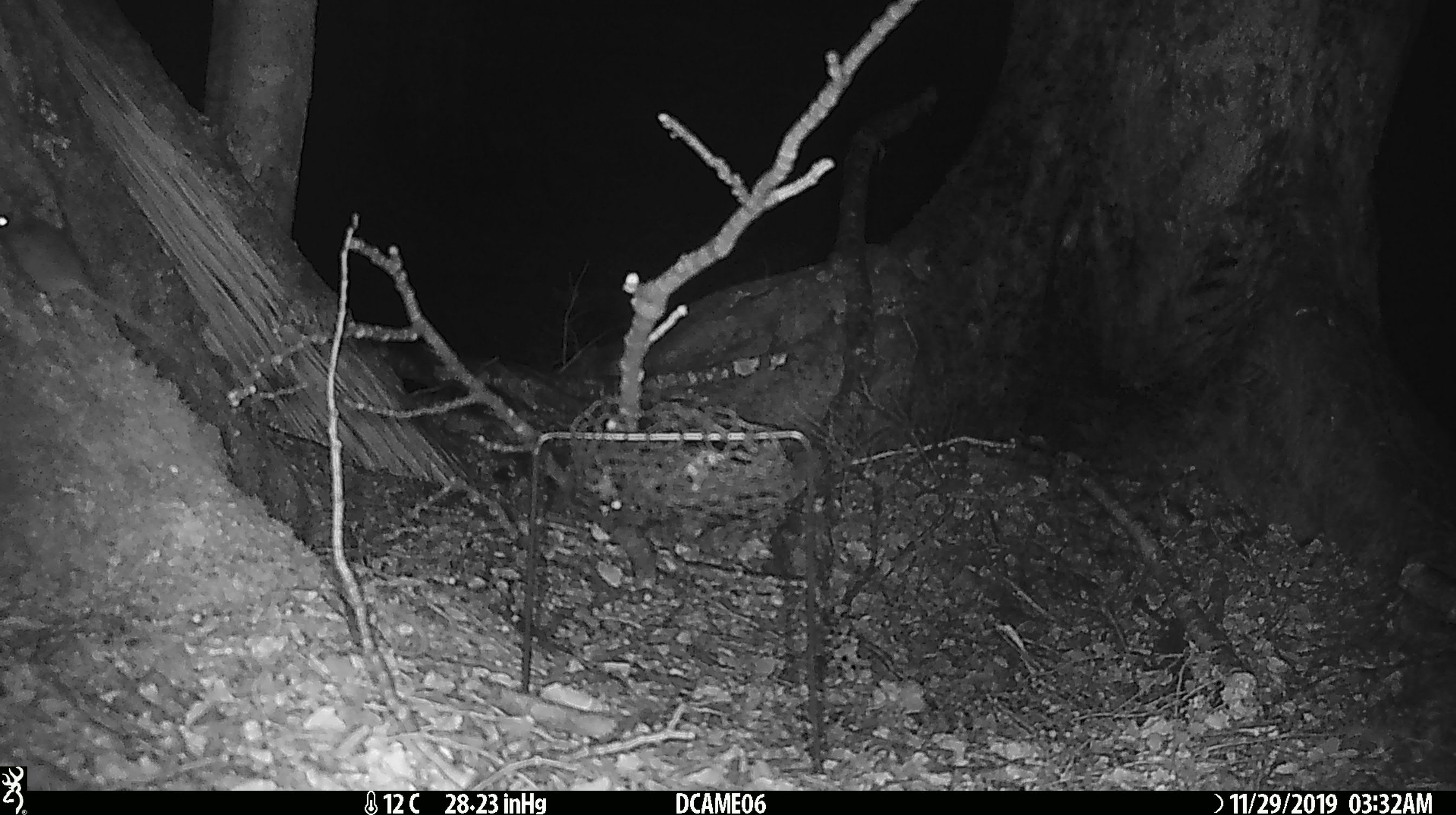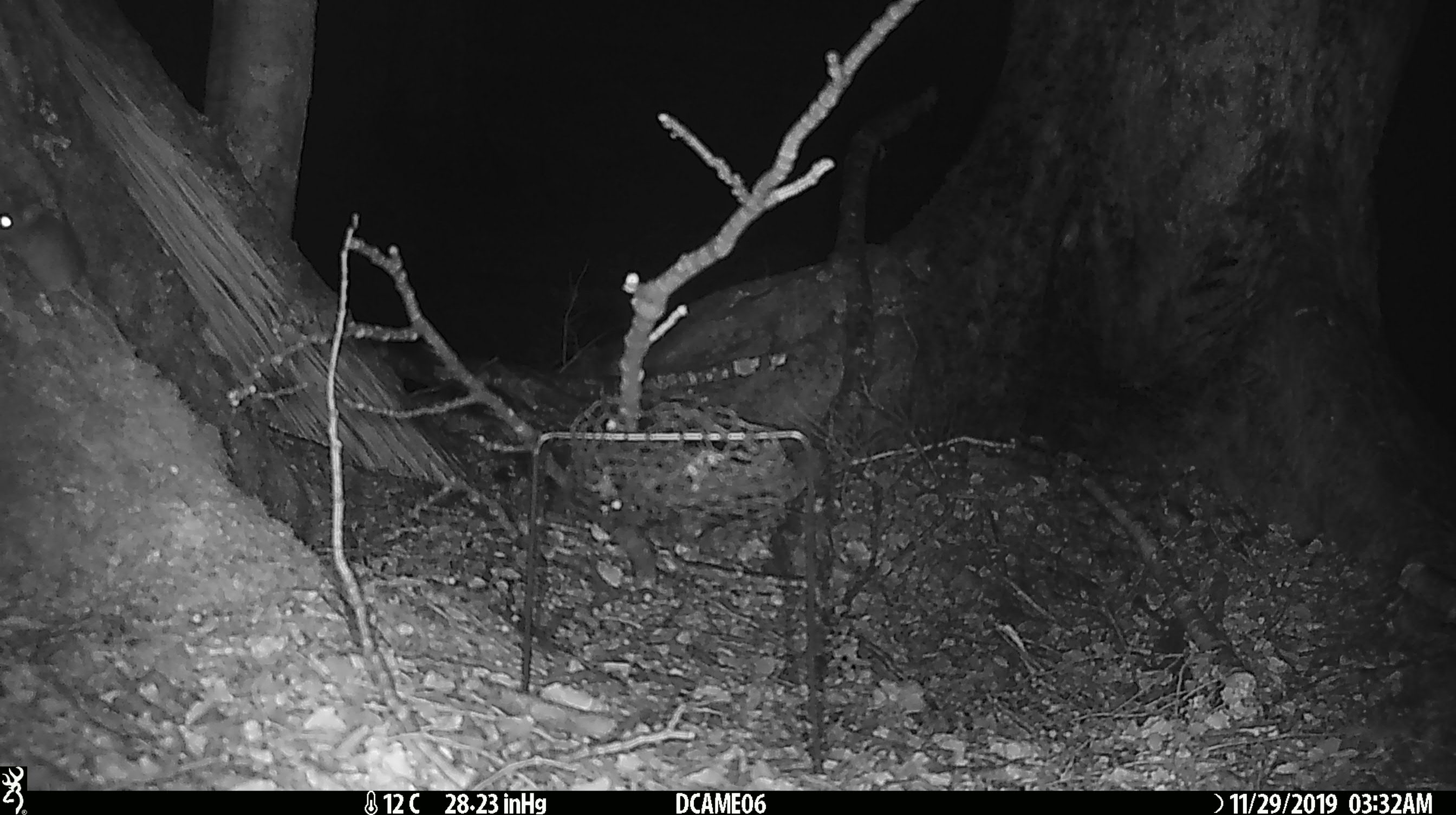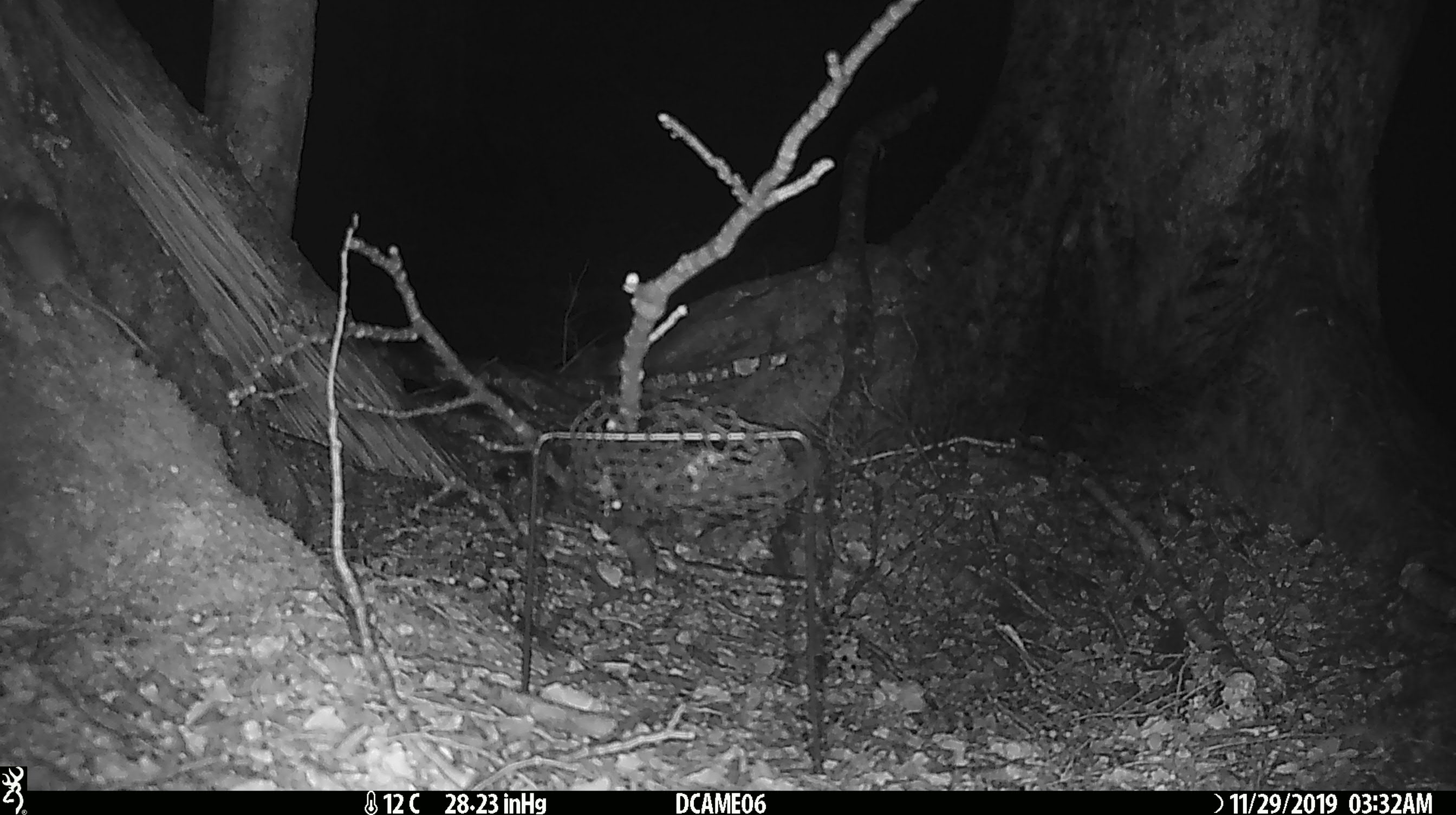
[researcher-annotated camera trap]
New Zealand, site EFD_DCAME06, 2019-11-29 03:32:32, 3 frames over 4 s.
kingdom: Animalia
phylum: Chordata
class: Mammalia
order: Rodentia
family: Muridae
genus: Mus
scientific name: Mus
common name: mouse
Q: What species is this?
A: Mouse (Mus).